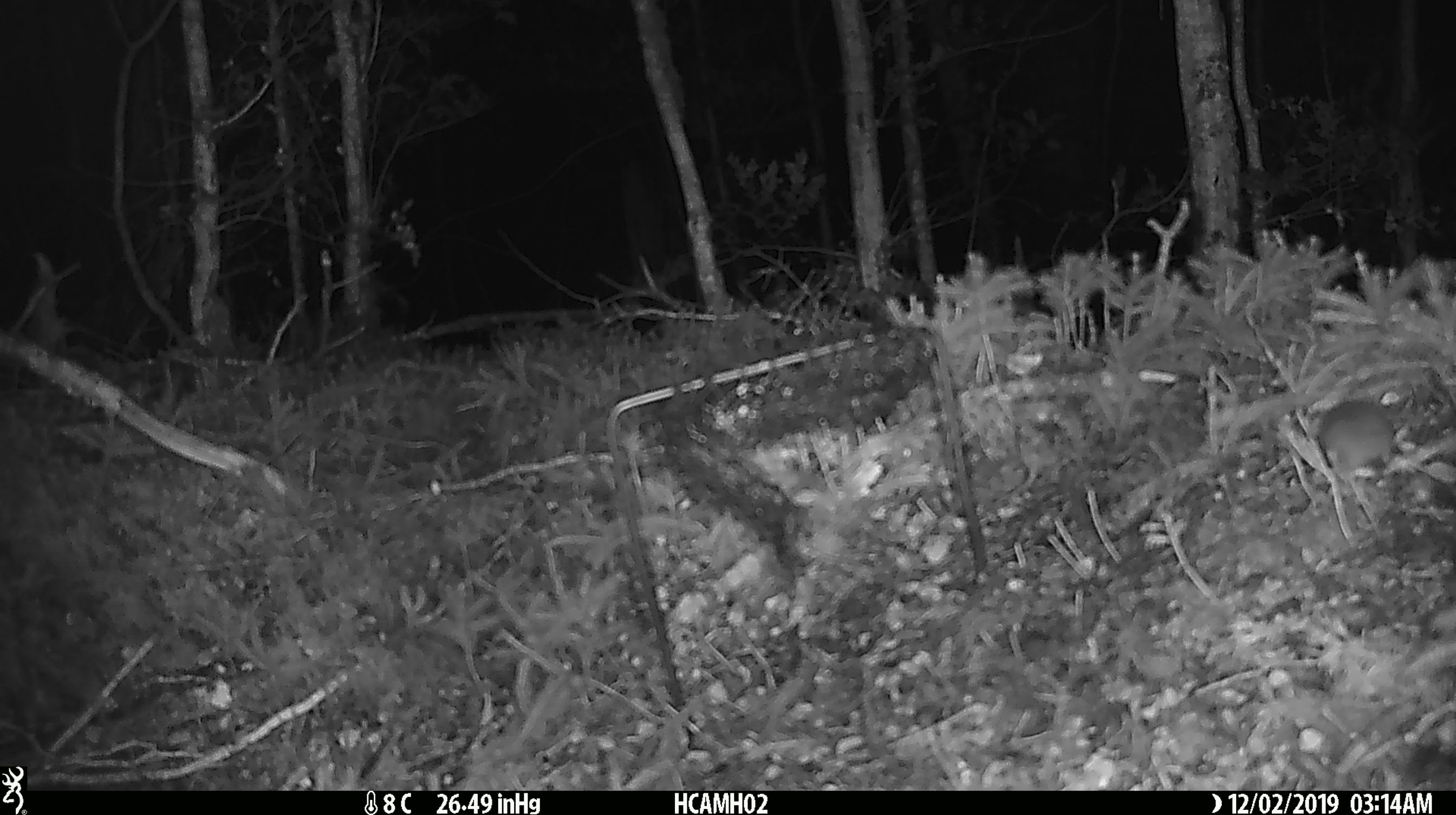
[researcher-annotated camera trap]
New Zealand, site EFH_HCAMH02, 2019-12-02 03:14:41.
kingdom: Animalia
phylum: Chordata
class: Mammalia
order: Rodentia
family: Muridae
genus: Mus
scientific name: Mus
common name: mouse